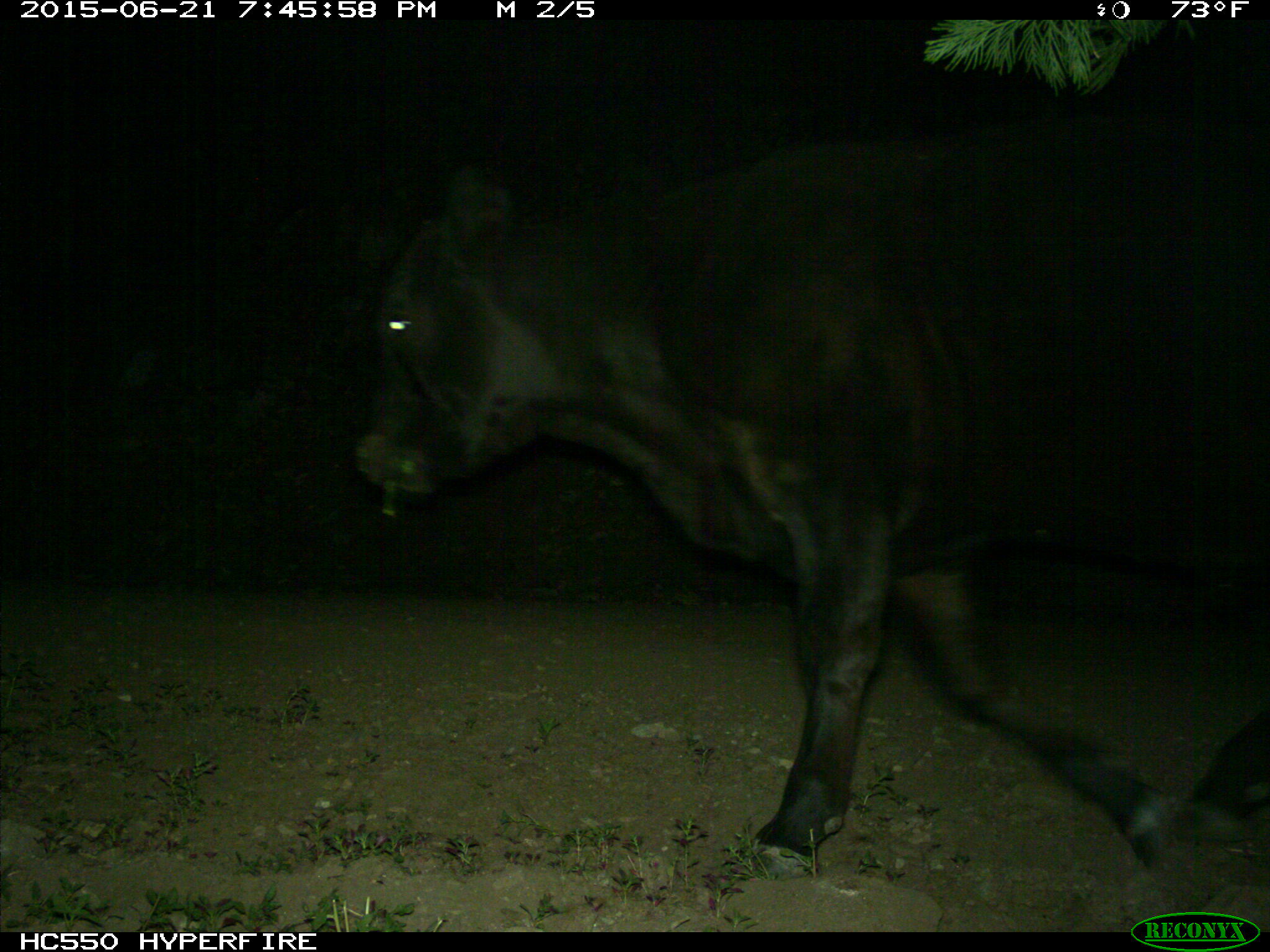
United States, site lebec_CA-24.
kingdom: Animalia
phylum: Chordata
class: Mammalia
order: Artiodactyla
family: Bovidae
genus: Bos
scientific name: Bos taurus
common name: domestic cow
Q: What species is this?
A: Bos taurus (domestic cow).